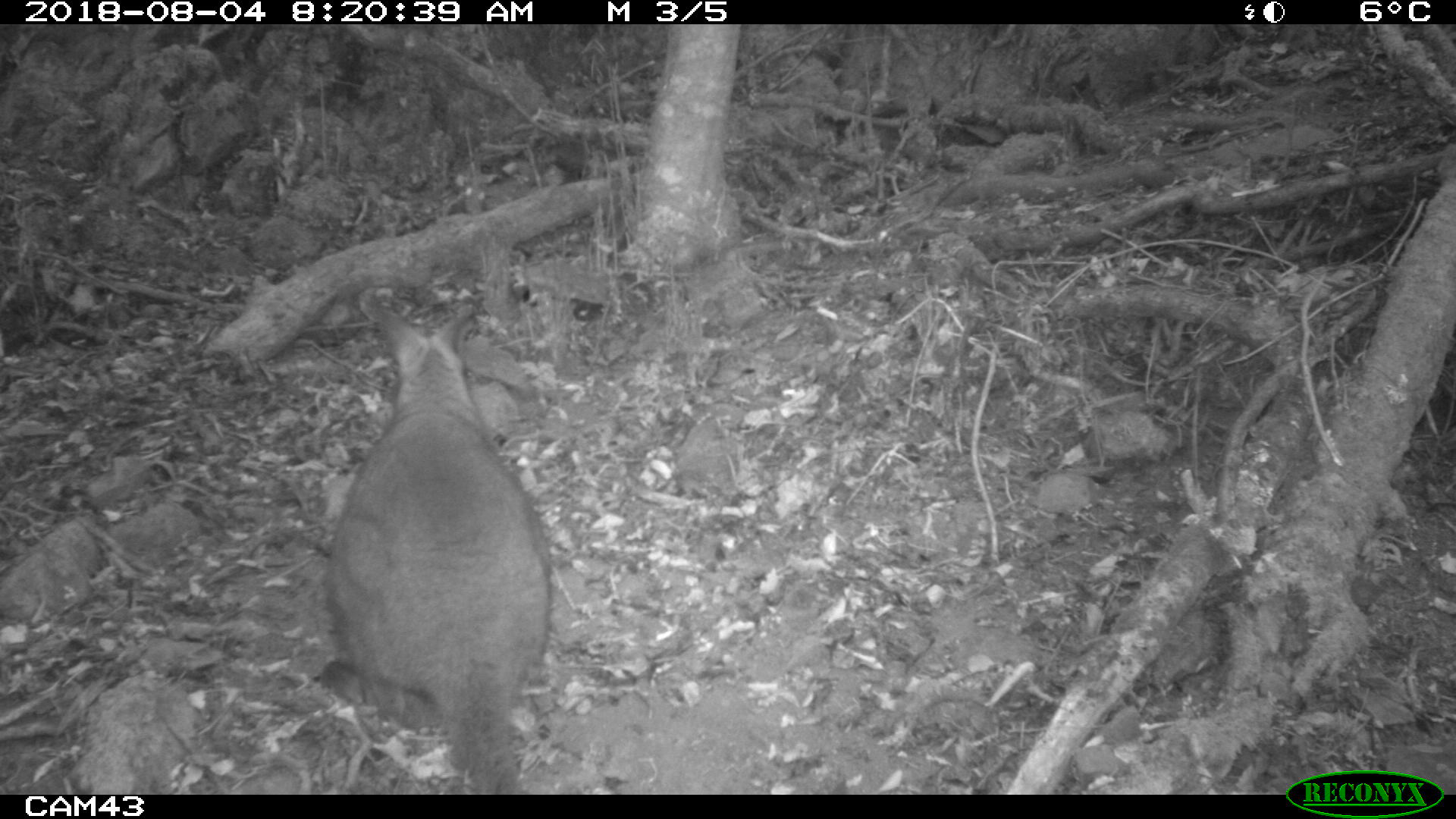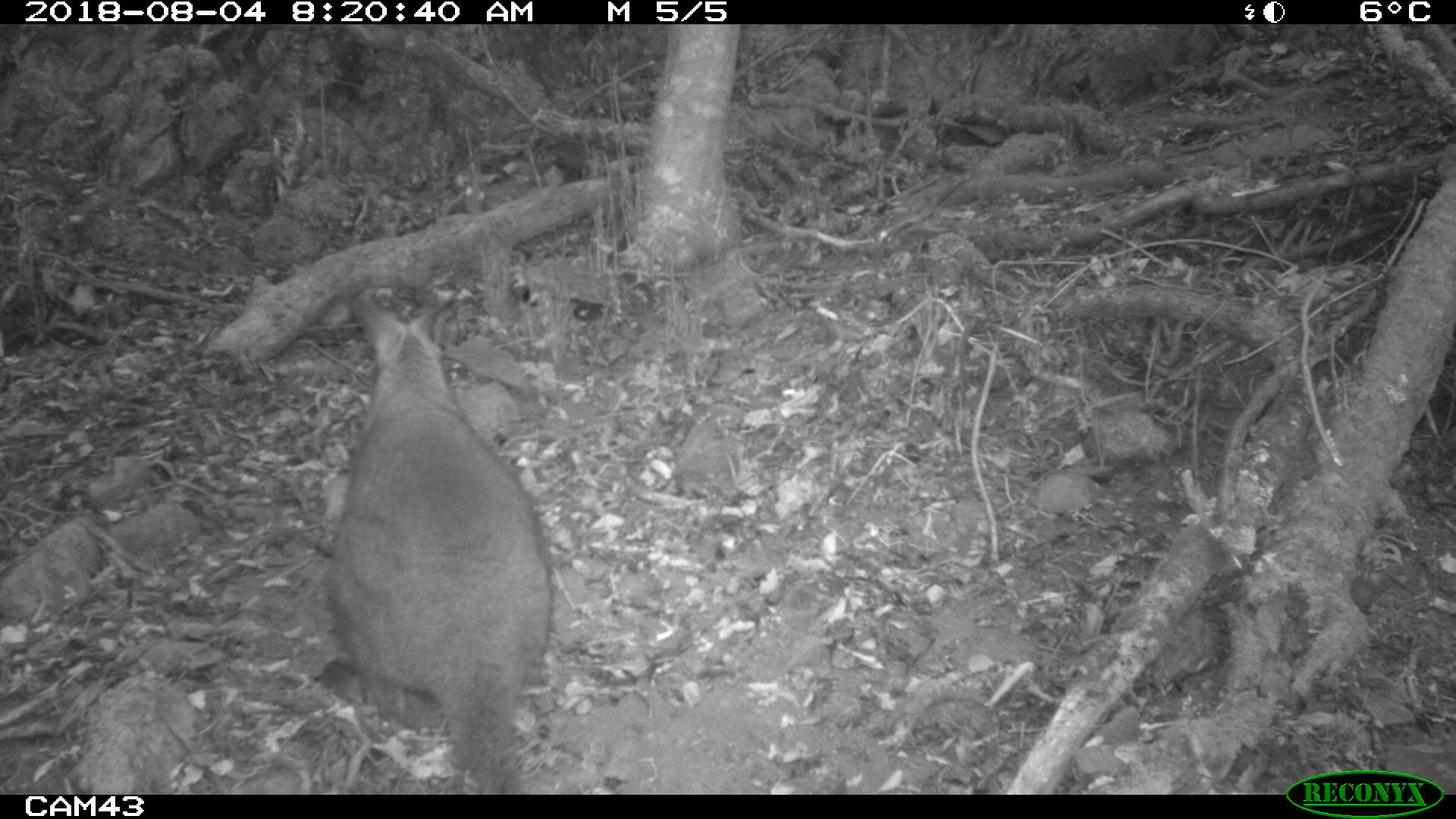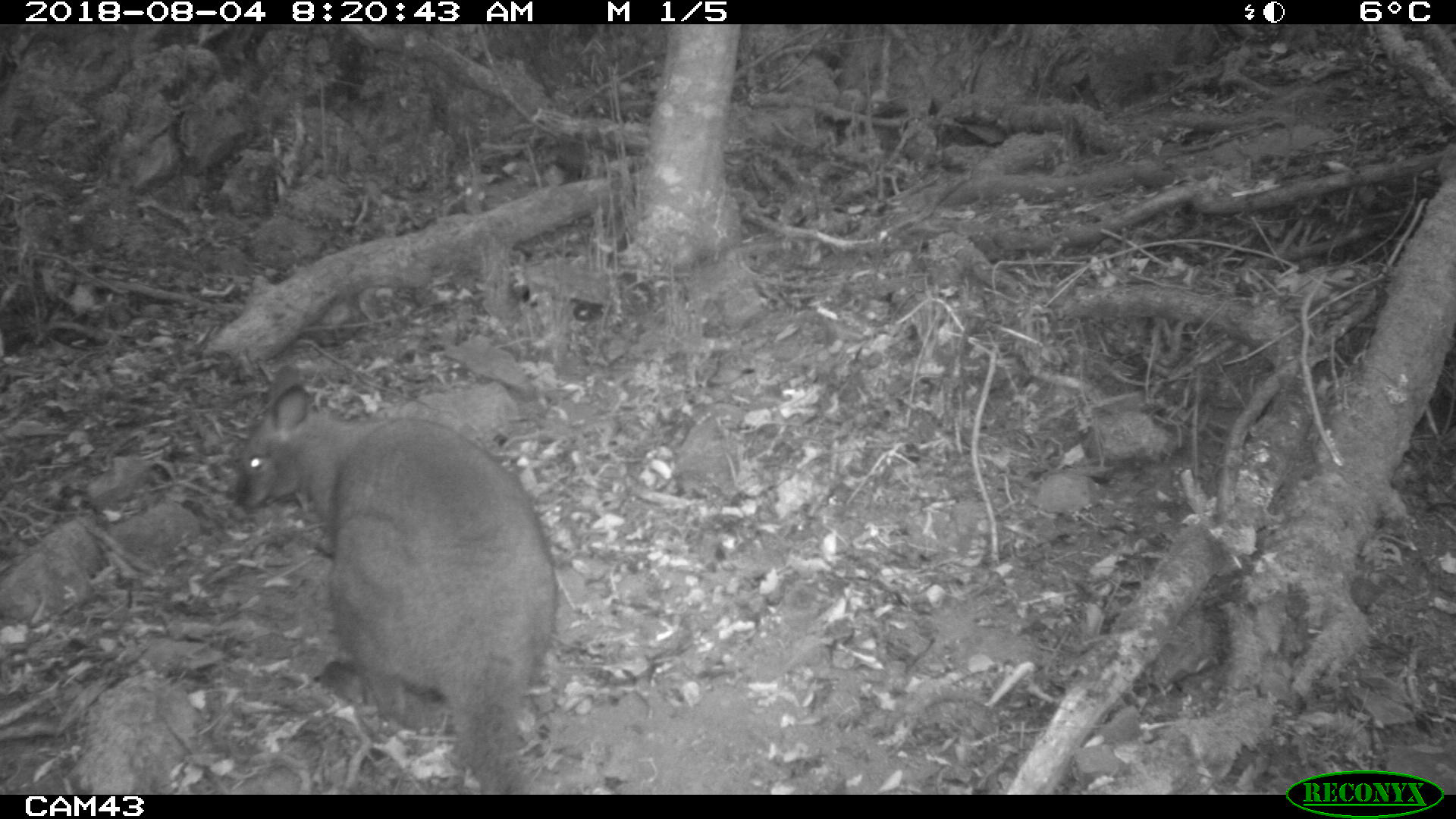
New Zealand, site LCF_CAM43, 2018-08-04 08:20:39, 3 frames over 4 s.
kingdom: Animalia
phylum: Chordata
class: Mammalia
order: Diprotodontia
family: Macropodidae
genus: Notamacropus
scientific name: Notamacropus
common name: wallaby